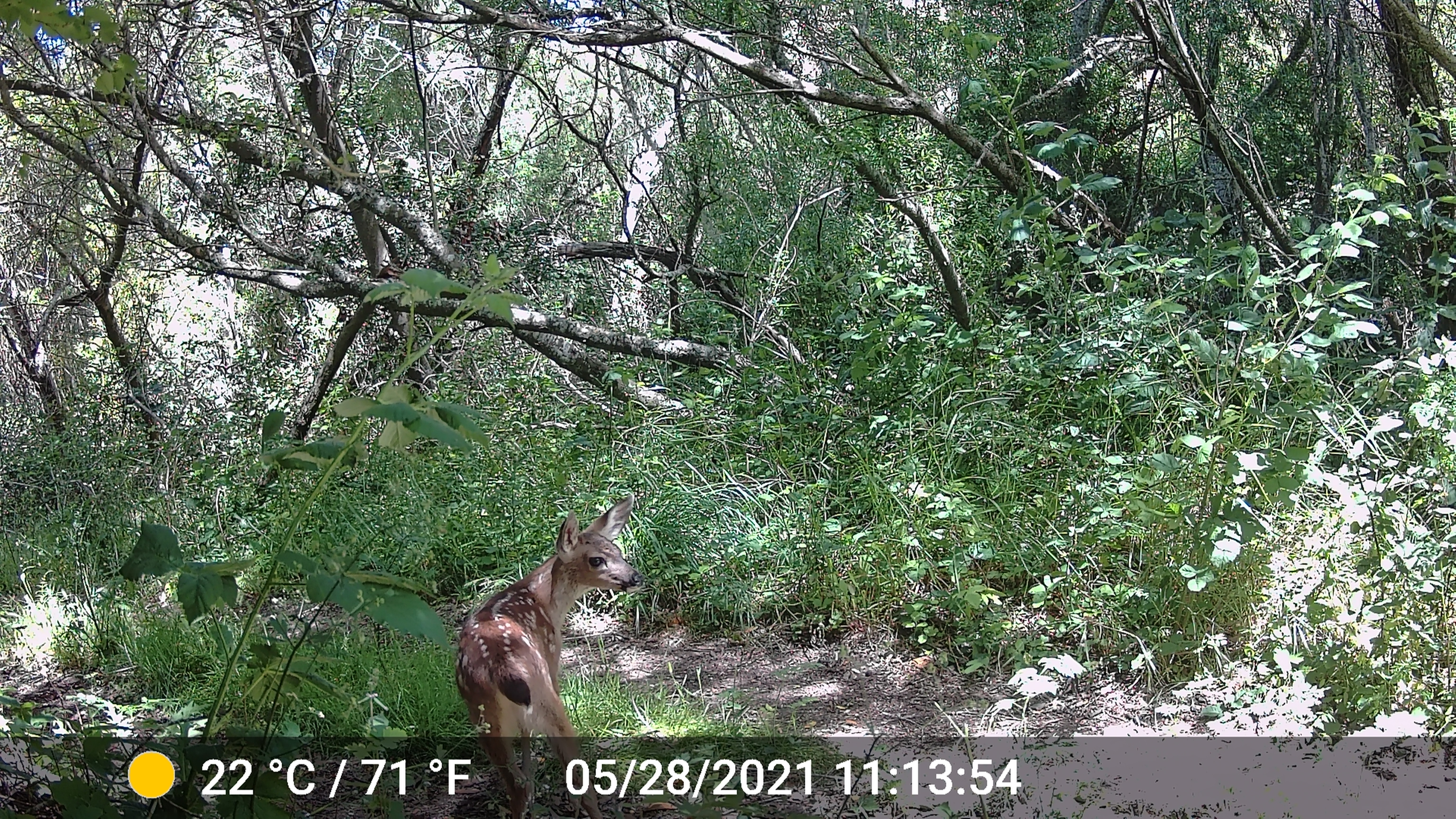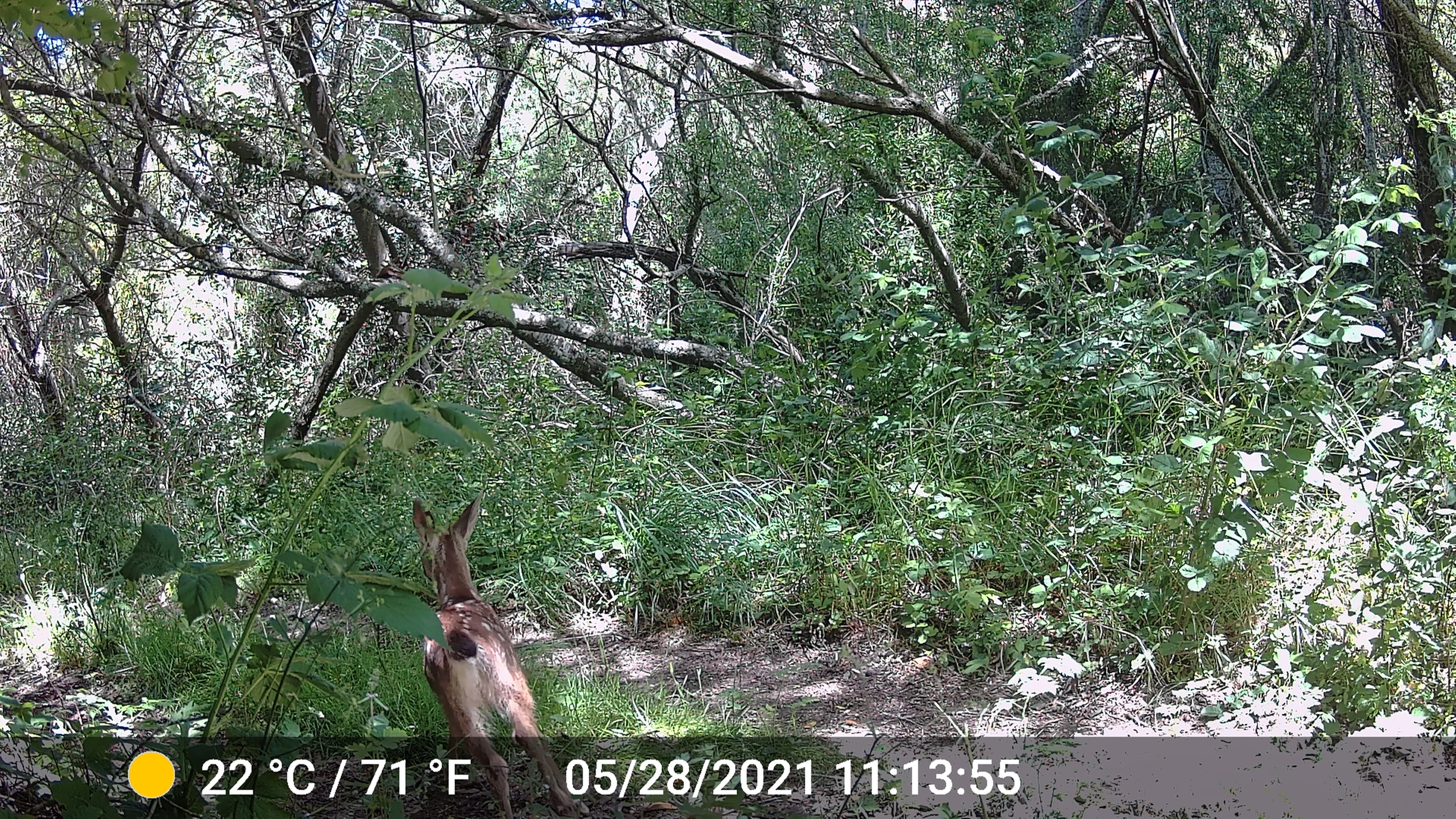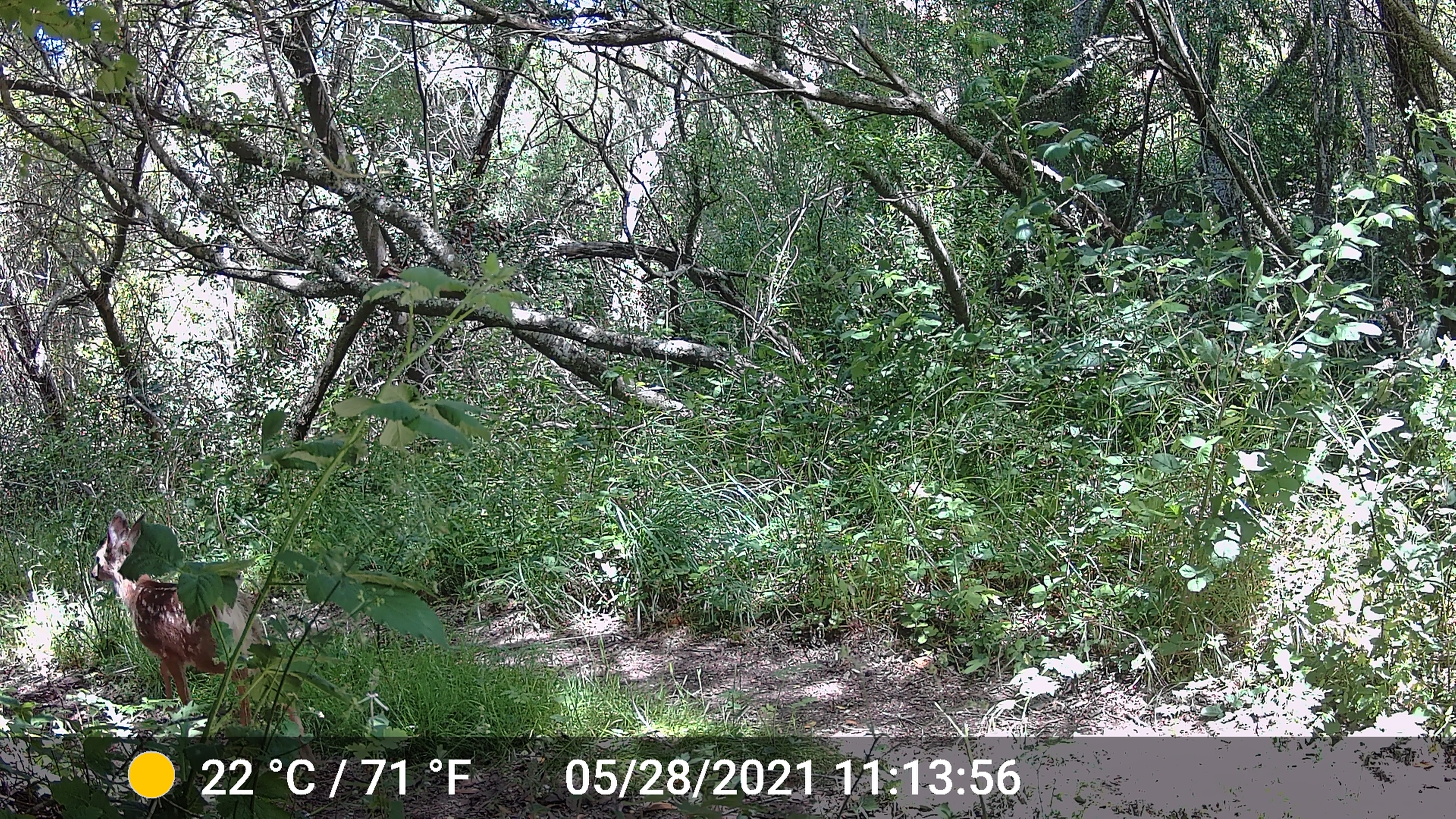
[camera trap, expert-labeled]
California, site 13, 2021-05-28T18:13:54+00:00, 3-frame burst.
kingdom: Animalia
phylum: Chordata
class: Mammalia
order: Artiodactyla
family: Cervidae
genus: Odocoileus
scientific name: Odocoileus hemionus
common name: mule deer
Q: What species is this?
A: Mule deer (Odocoileus hemionus).